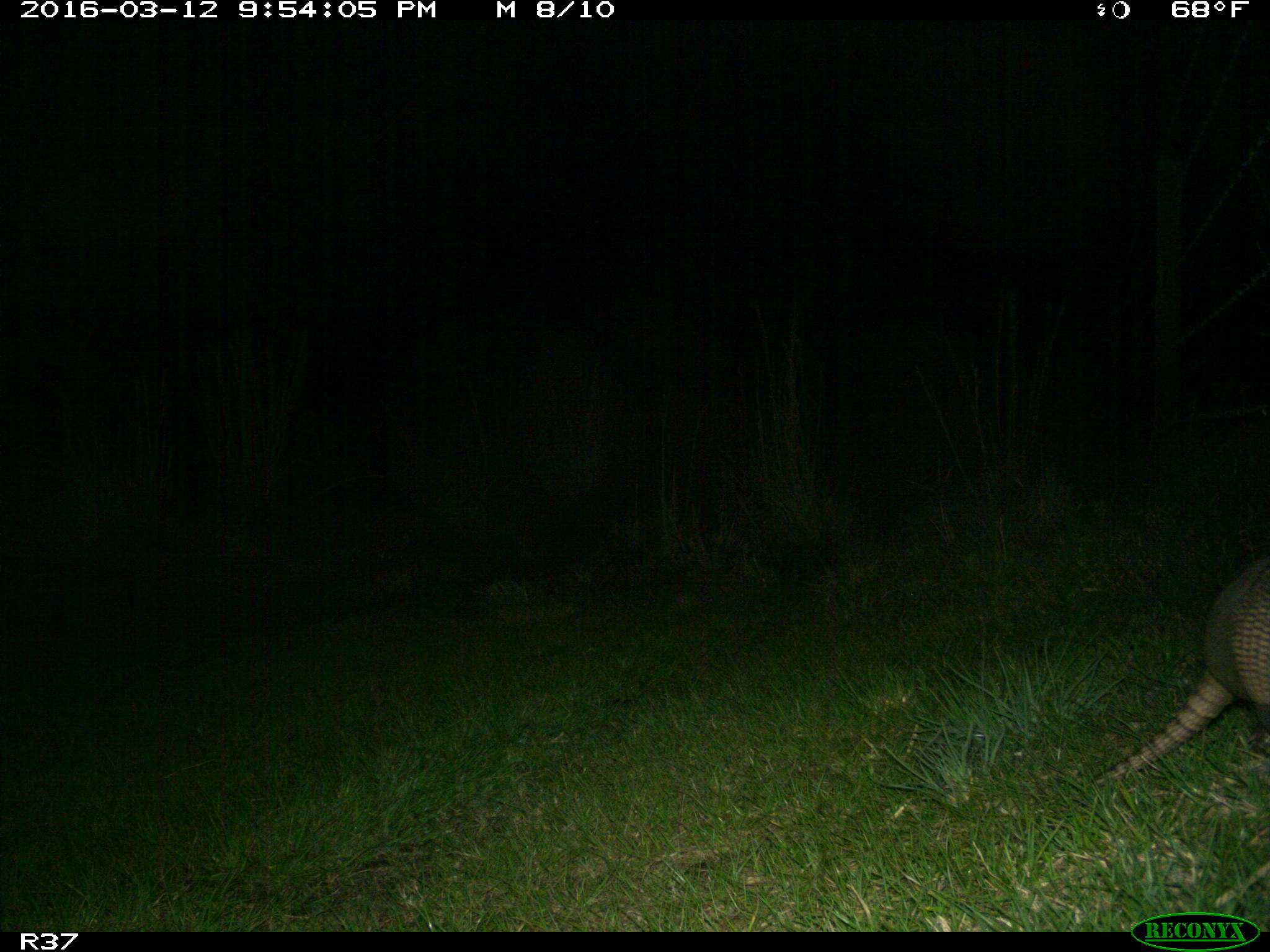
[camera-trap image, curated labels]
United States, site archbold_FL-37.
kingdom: Animalia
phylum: Chordata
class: Mammalia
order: Cingulata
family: Dasypodidae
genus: Dasypus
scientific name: Dasypus novemcinctus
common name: nine-banded armadillo